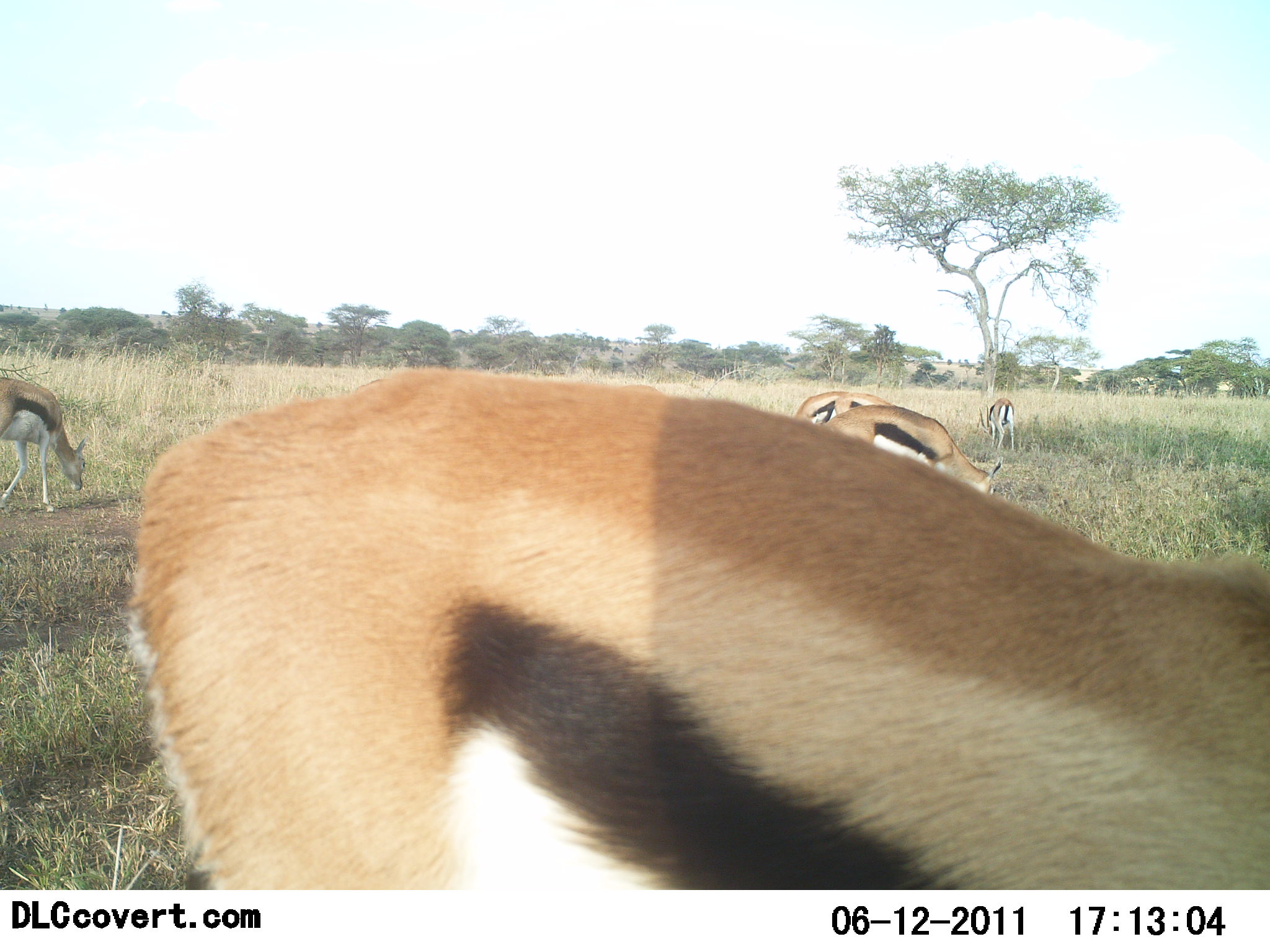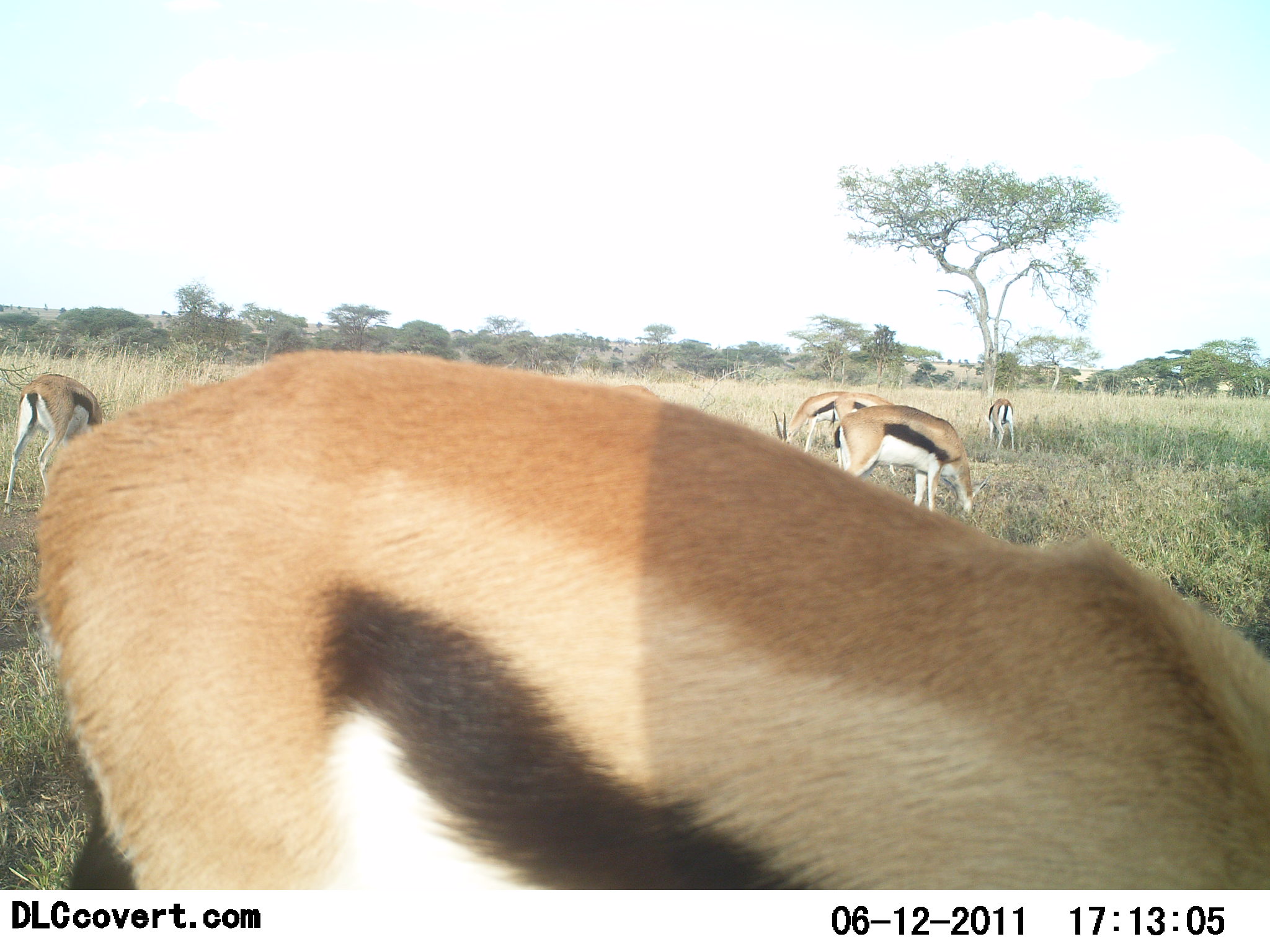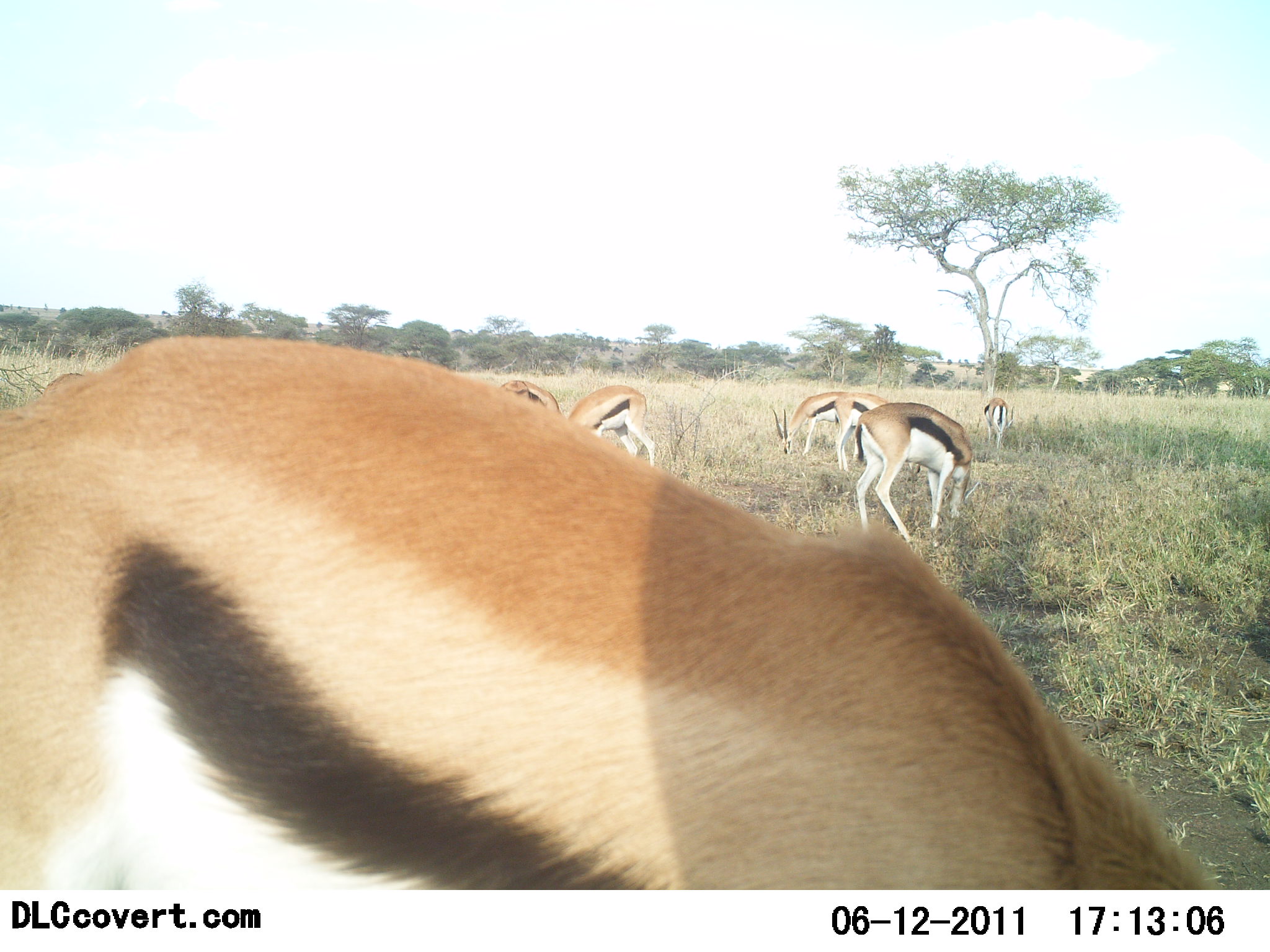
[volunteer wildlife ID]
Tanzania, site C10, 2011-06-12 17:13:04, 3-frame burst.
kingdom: Animalia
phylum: Chordata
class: Mammalia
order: Artiodactyla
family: Bovidae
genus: Eudorcas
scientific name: Eudorcas thomsonii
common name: thomson's gazelle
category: gazellethomsons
Gazellethomsons (thomson's gazelle) (Eudorcas thomsonii), count 7. Behavior (volunteer vote fractions): standing 14%, resting 7%, moving 14%, interacting 0%. Young present (vote fraction): 0%. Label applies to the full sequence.